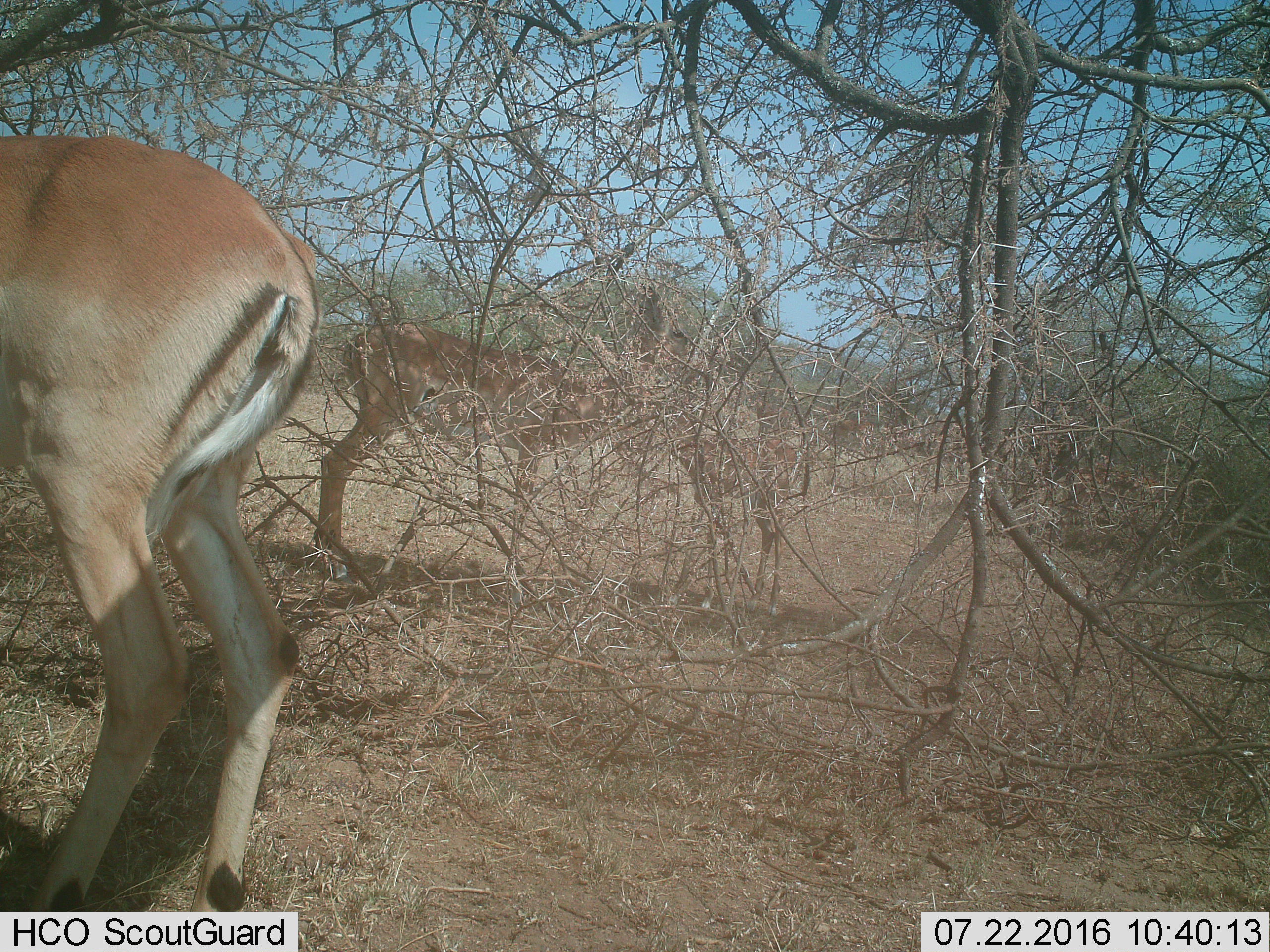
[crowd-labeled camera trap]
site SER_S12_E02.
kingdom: Animalia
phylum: Chordata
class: Mammalia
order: Artiodactyla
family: Bovidae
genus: Aepyceros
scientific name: Aepyceros melampus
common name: impala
Impala (Aepyceros melampus), count 3. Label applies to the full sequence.